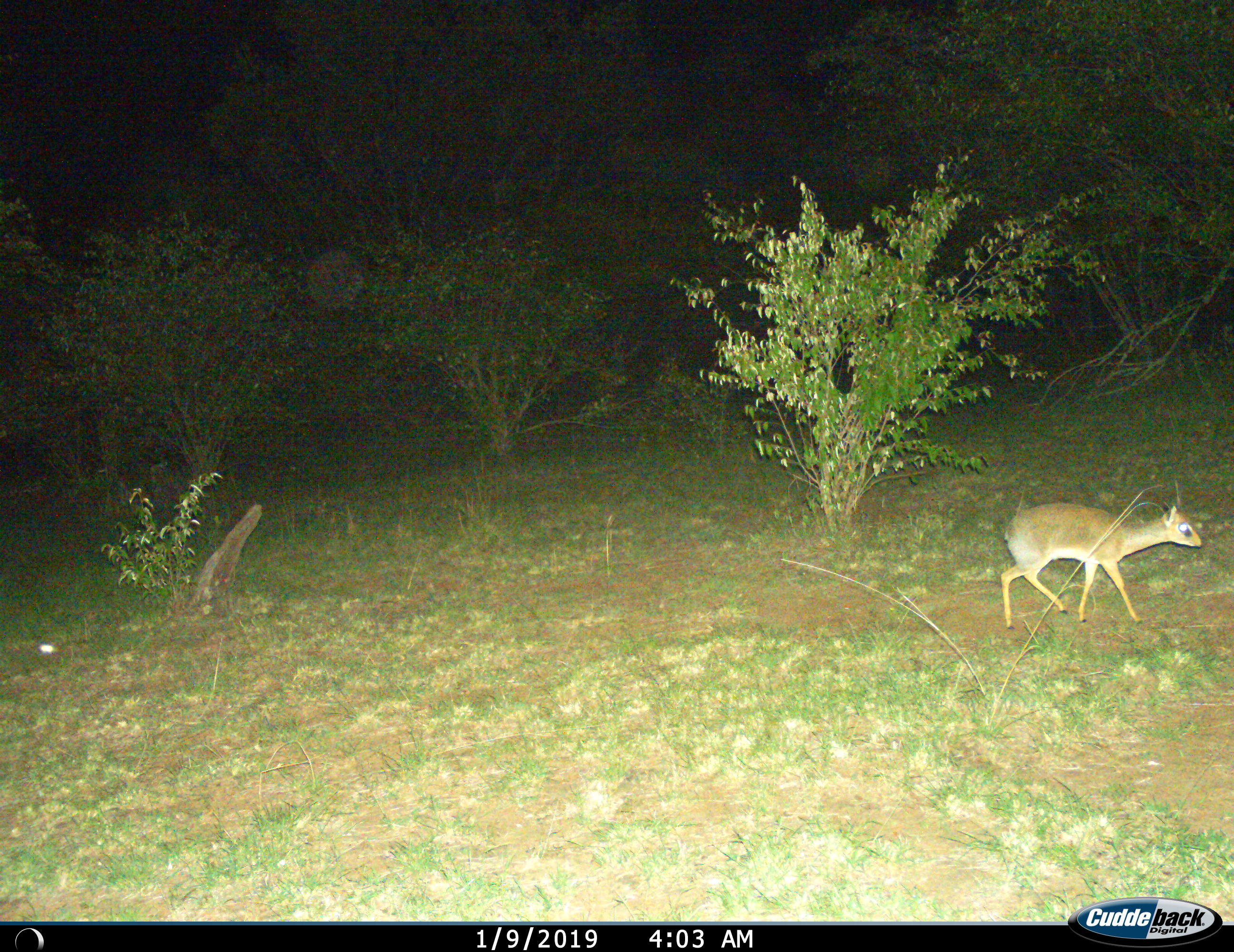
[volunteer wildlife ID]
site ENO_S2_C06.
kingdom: Animalia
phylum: Chordata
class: Mammalia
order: Artiodactyla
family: Bovidae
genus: Madoqua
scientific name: Madoqua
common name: dik-dik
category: dikdik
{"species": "dikdik (dik-dik) (Madoqua)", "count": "1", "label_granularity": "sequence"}